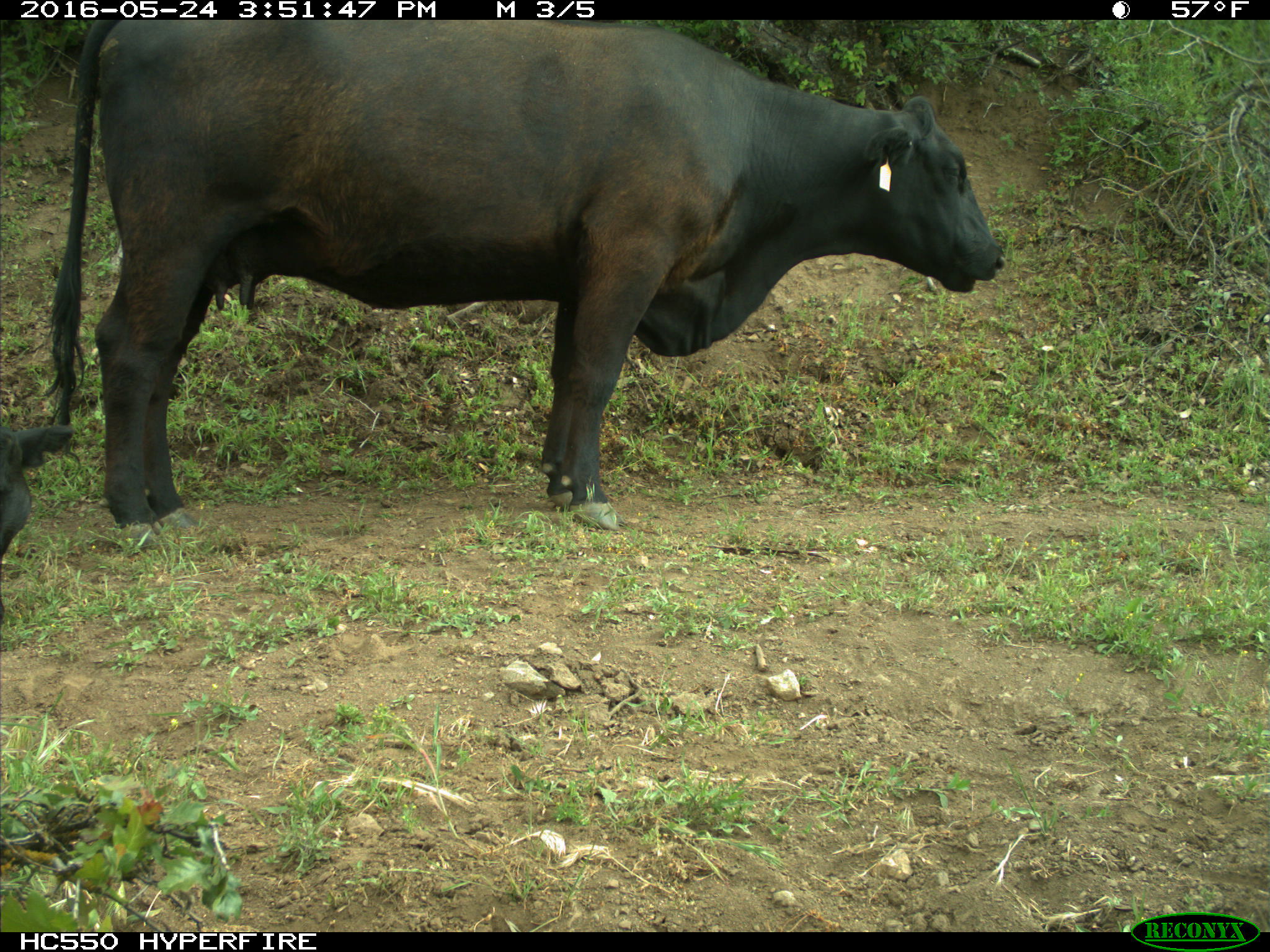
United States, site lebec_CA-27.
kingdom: Animalia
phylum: Chordata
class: Mammalia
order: Artiodactyla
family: Bovidae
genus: Bos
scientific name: Bos taurus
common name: domestic cow